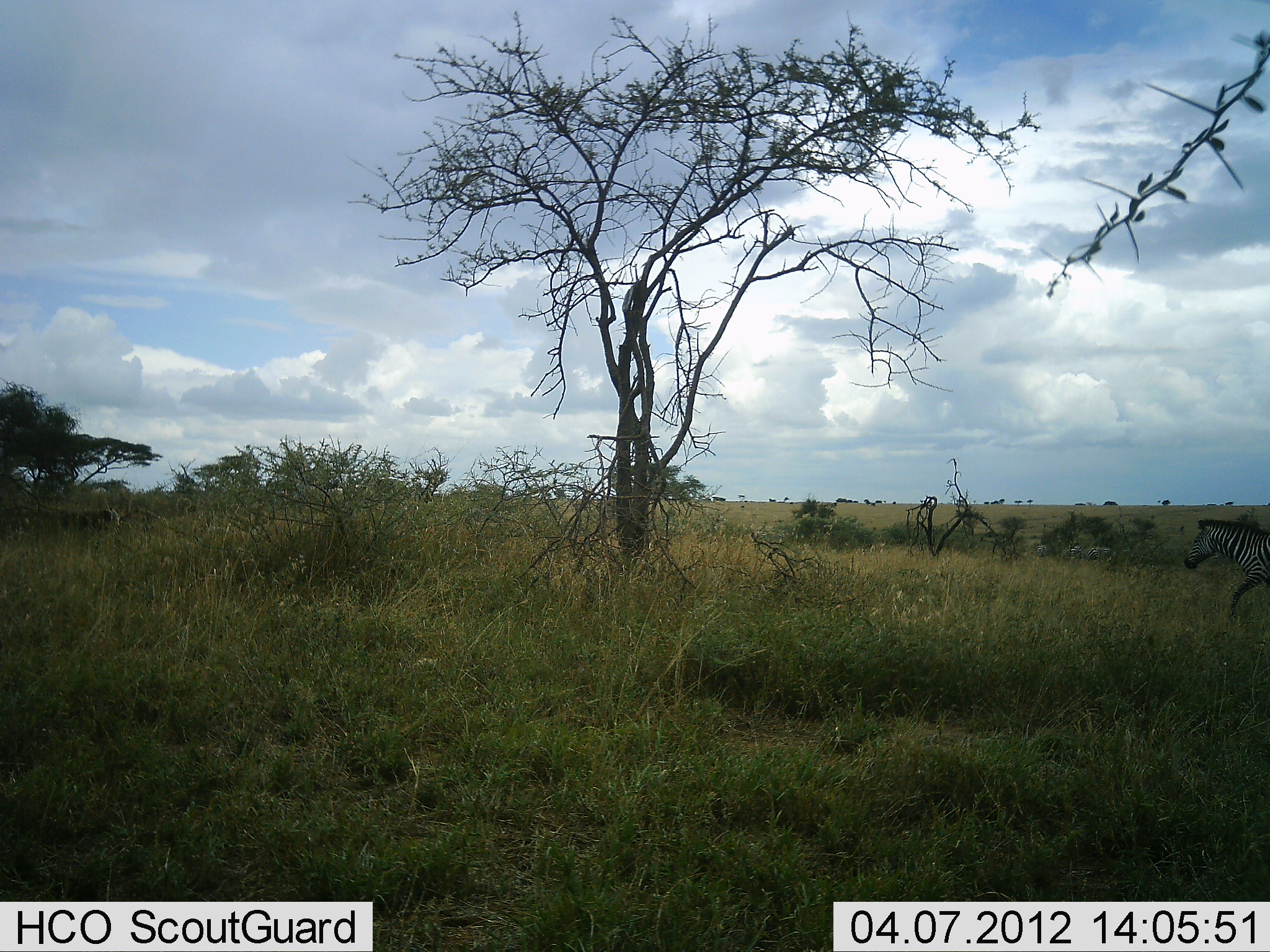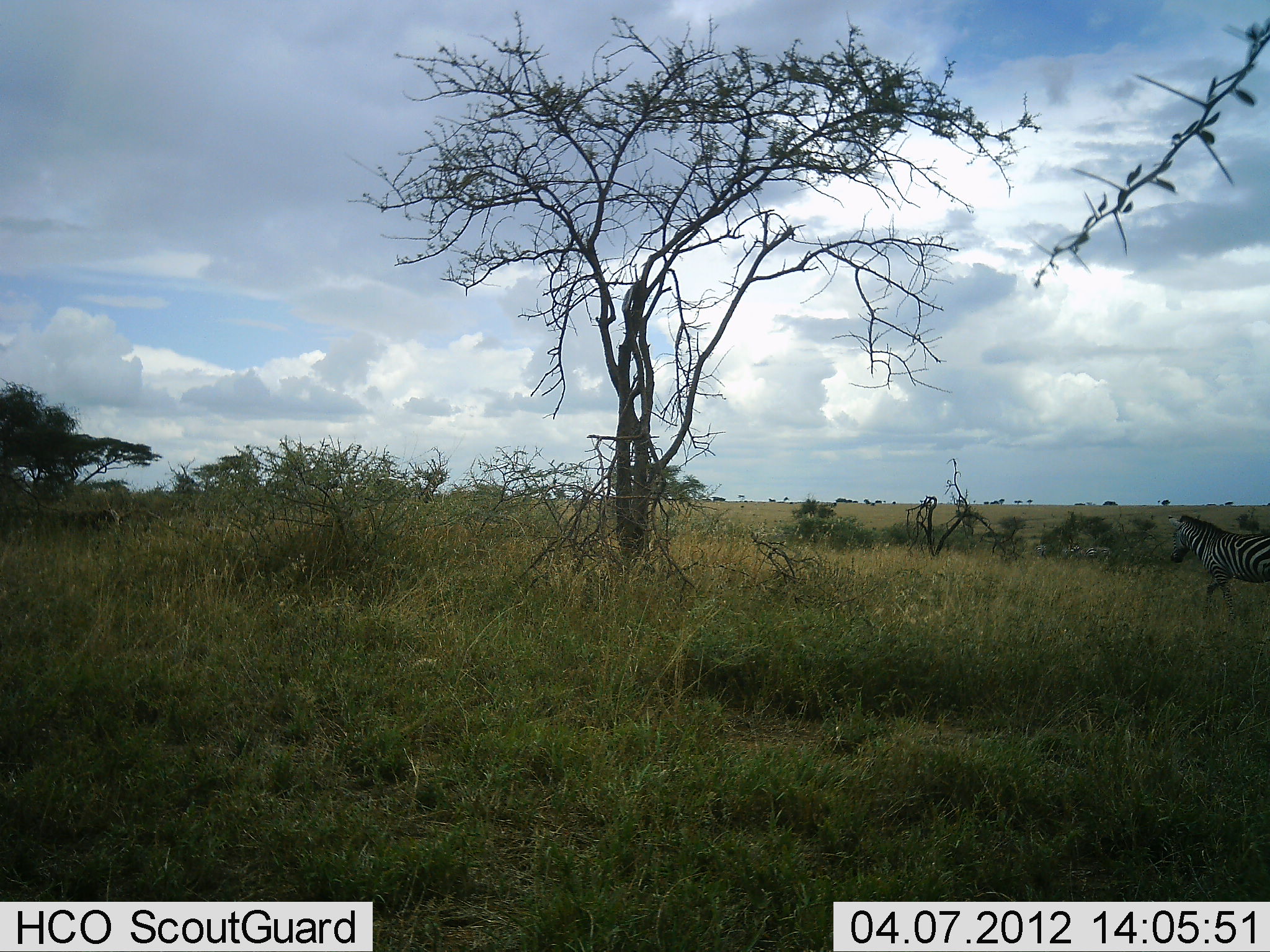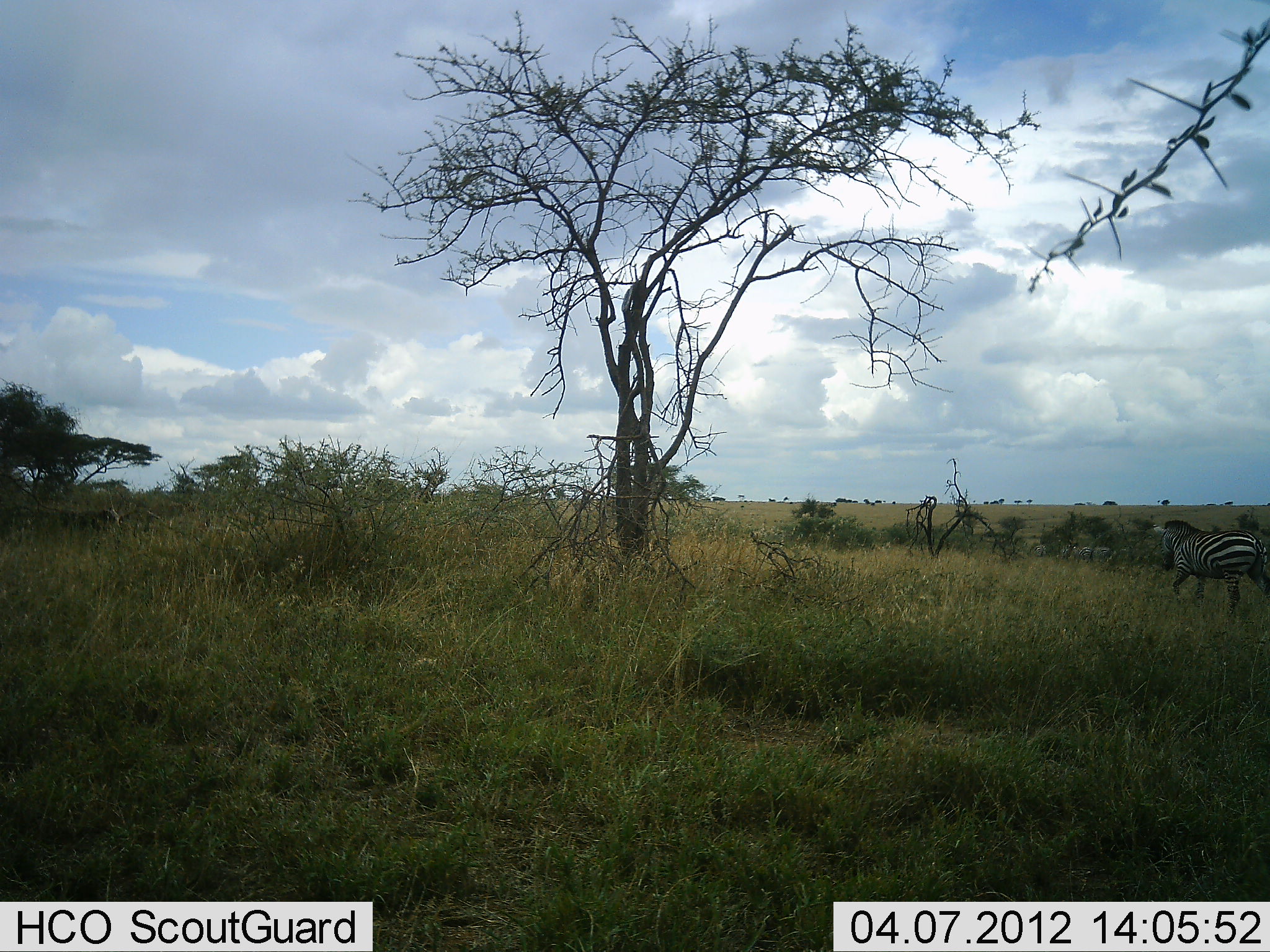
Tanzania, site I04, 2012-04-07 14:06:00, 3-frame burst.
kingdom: Animalia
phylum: Chordata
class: Mammalia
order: Perissodactyla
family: Equidae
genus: Equus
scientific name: Equus quagga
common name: plains zebra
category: zebra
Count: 1.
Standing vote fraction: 0%.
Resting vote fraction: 0%.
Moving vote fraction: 100%.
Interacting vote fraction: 0%.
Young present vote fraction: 0%.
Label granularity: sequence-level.